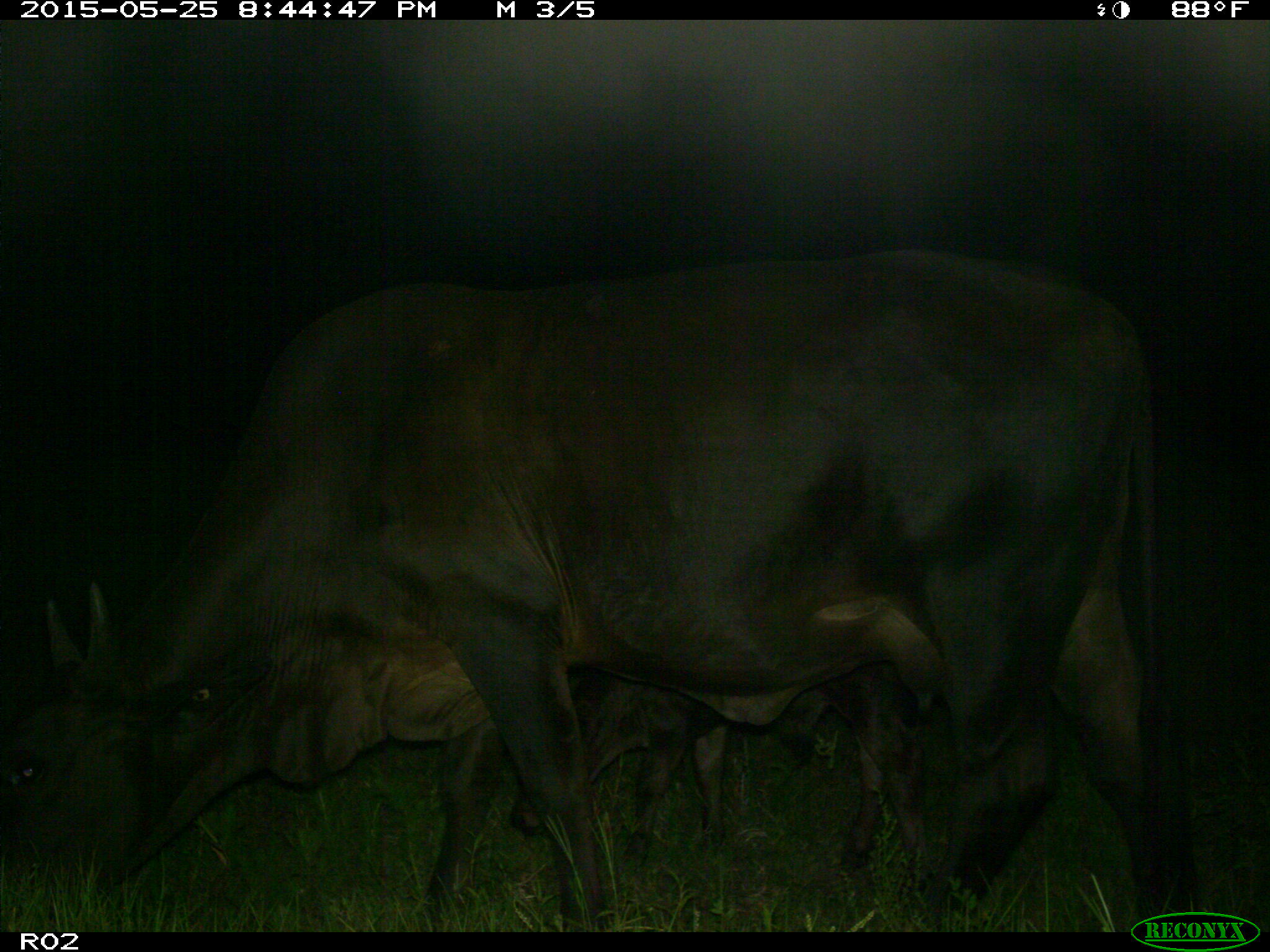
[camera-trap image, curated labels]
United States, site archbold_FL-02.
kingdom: Animalia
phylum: Chordata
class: Mammalia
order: Artiodactyla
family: Bovidae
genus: Bos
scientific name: Bos taurus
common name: domestic cow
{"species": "Bos taurus (domestic cow)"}